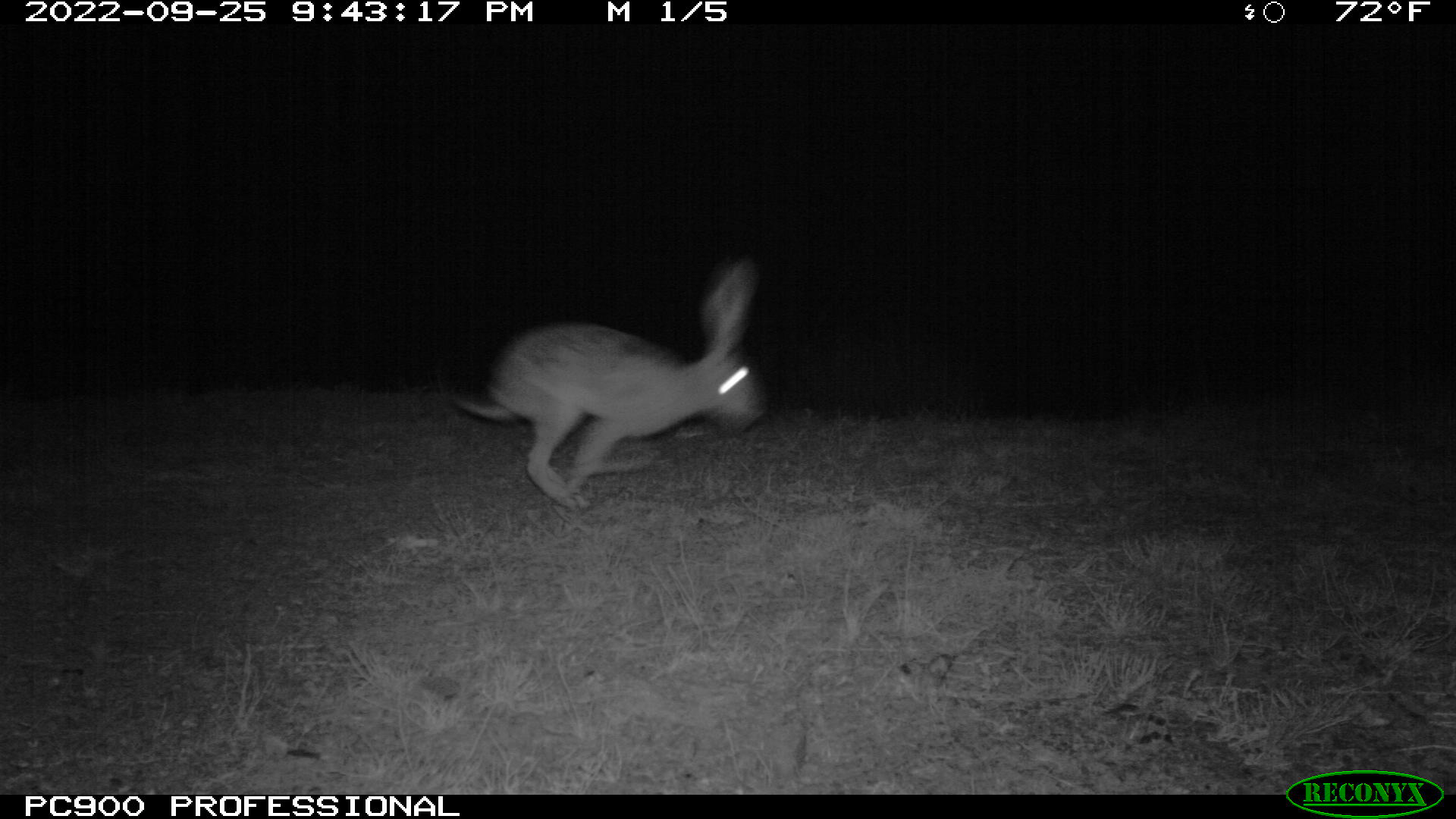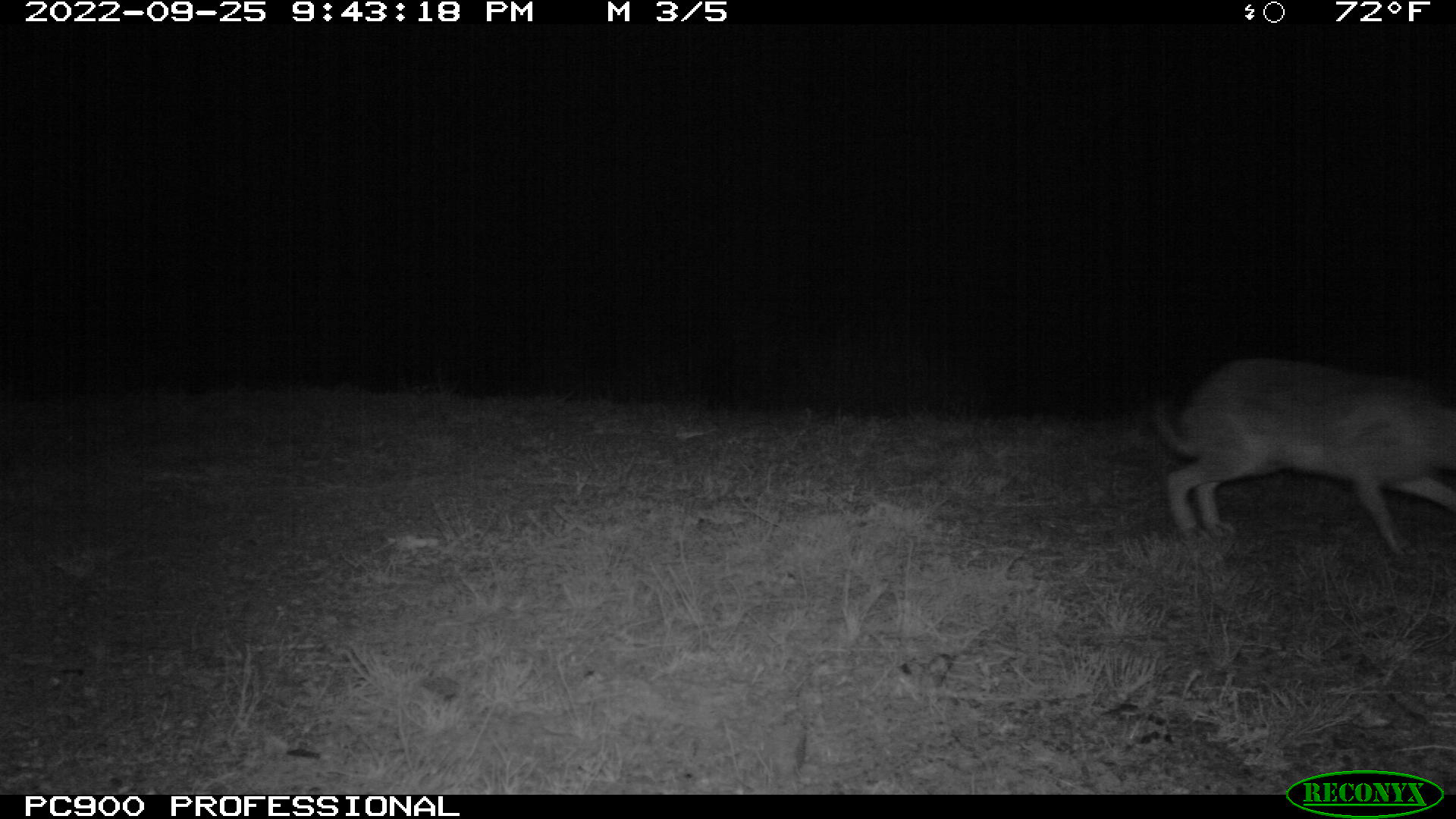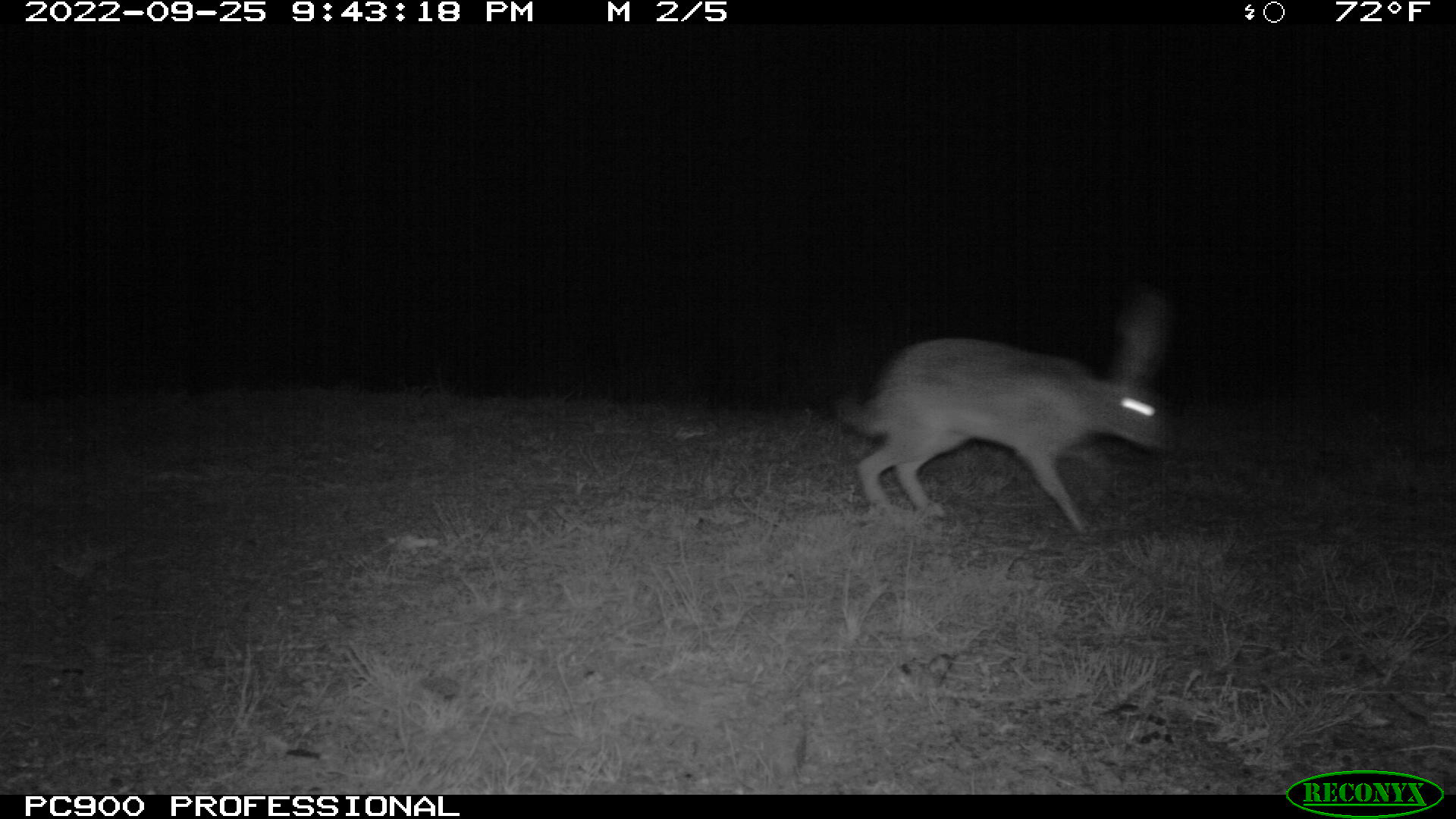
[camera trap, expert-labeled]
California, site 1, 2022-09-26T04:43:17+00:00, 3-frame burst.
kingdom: Animalia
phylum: Chordata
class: Mammalia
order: Lagomorpha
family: Leporidae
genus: Lepus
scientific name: Lepus californicus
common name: black-tailed jackrabbit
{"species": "black-tailed jackrabbit (Lepus californicus)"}